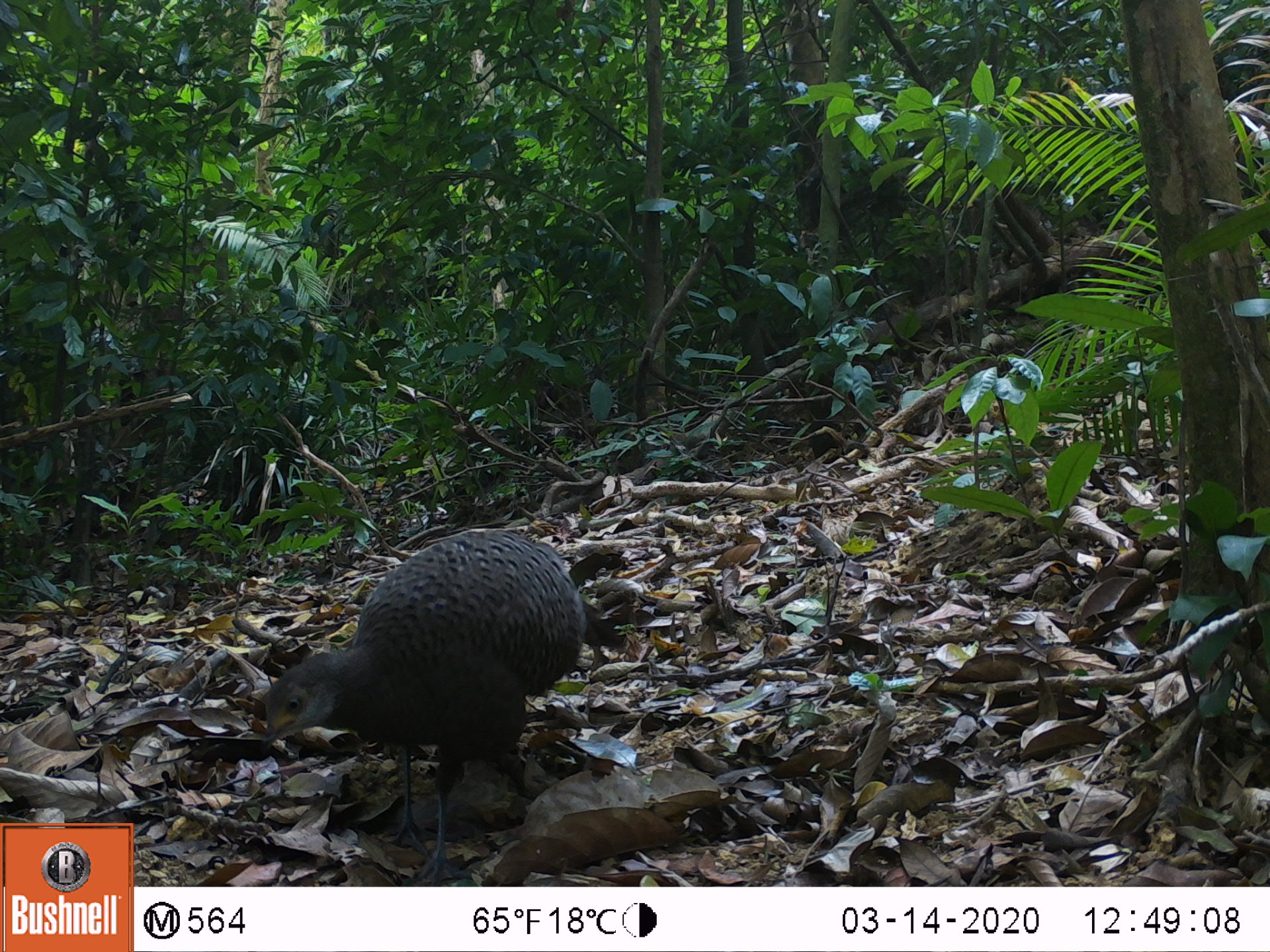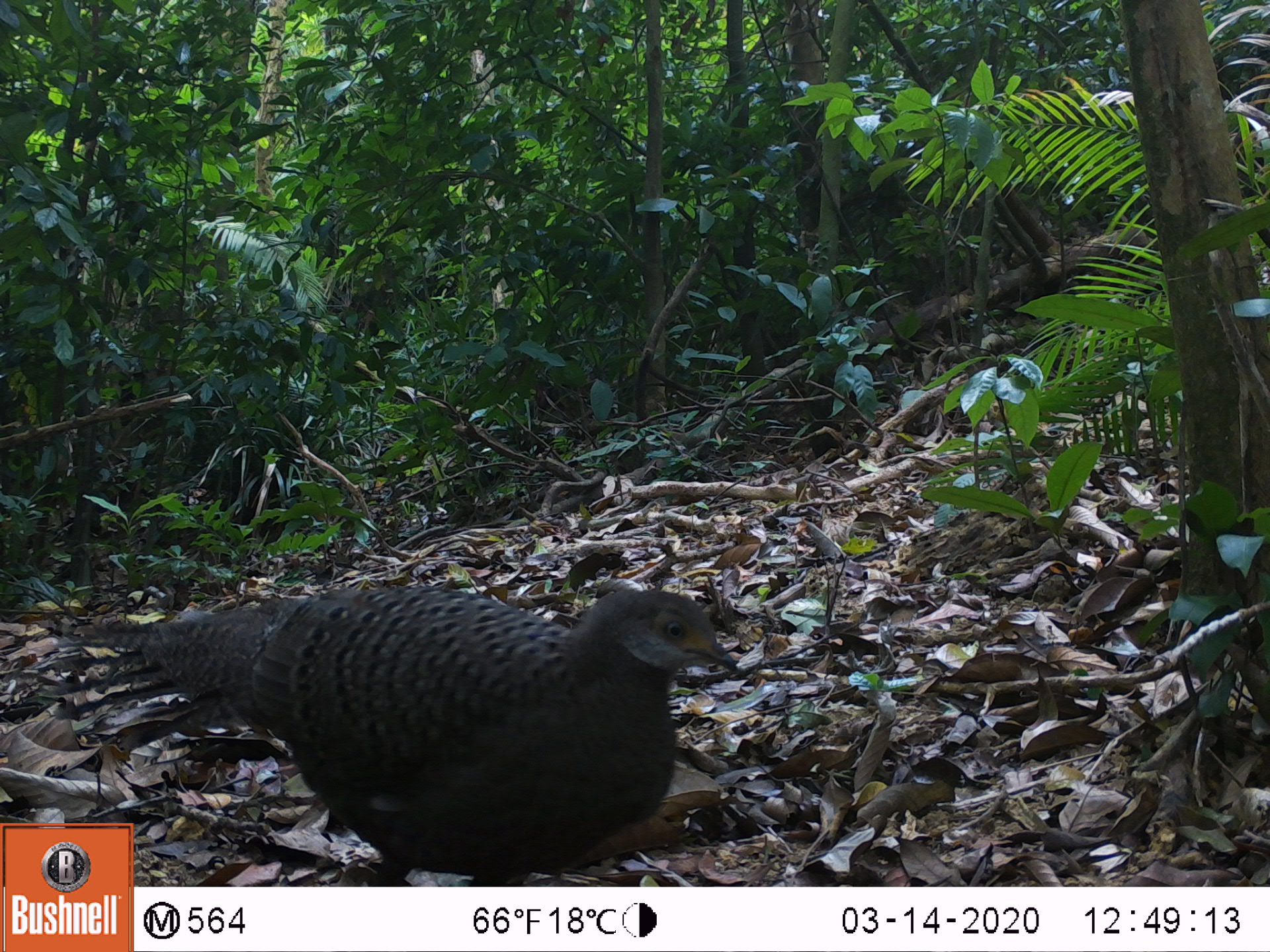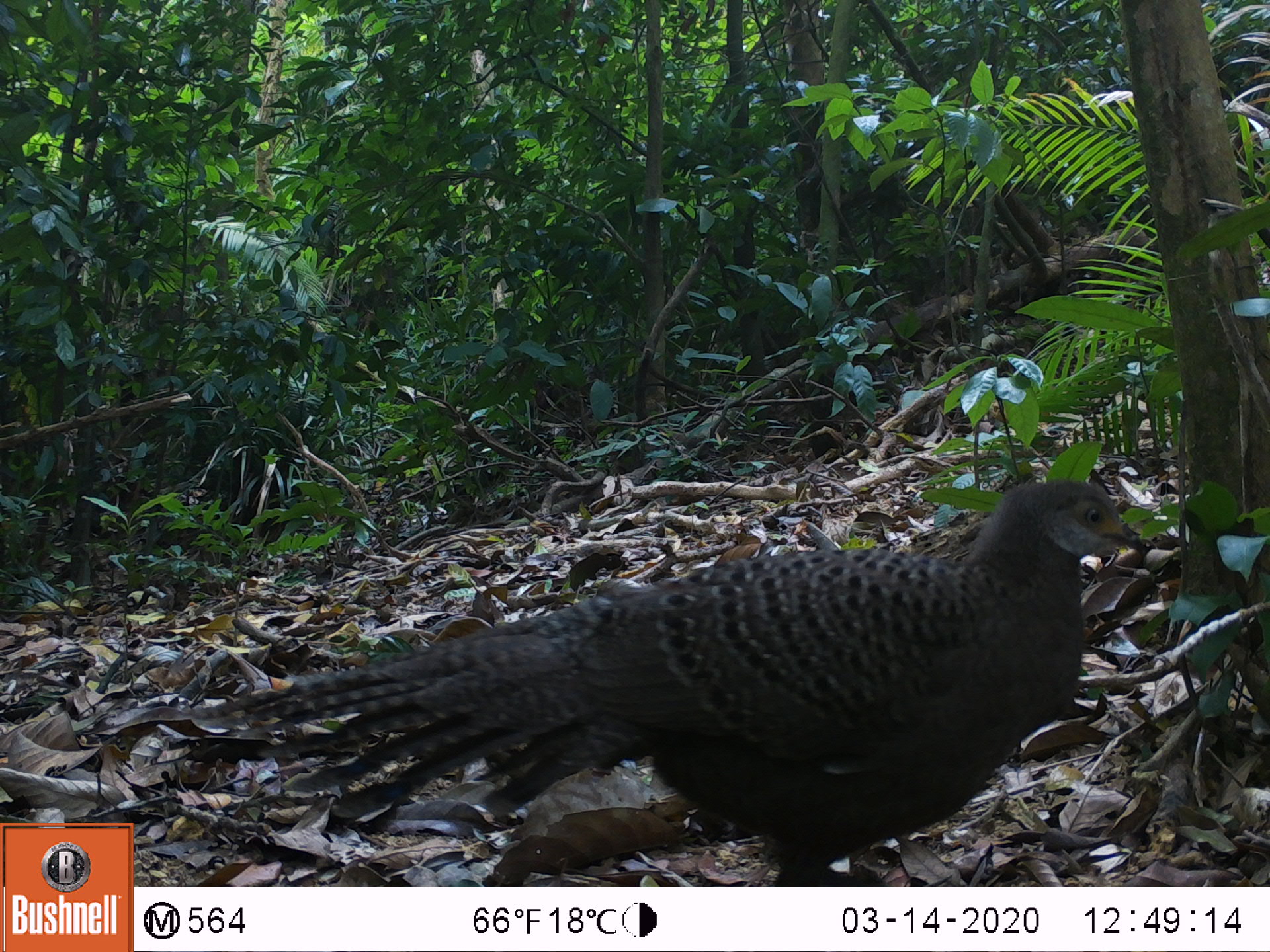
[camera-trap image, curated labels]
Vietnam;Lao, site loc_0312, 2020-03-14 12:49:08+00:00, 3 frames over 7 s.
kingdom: Animalia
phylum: Chordata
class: Aves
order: Galliformes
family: Phasianidae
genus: Polyplectron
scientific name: Polyplectron bicalcaratum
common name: gray peacock-pheasant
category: grey peacock pheasant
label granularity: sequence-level